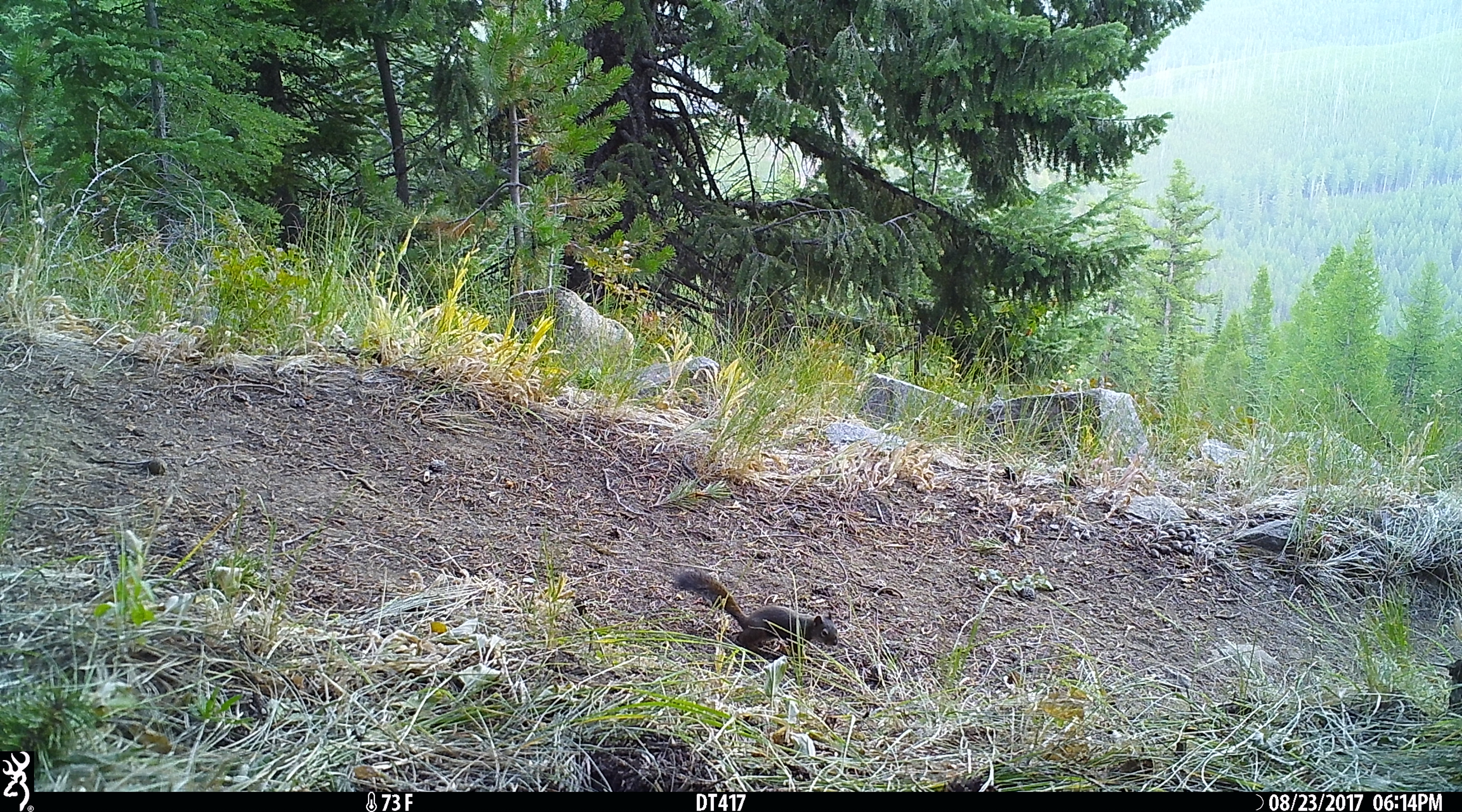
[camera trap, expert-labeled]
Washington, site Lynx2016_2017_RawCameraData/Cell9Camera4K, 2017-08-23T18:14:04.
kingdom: Animalia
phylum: Chordata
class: Mammalia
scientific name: Mammalia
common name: small mammal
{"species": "small mammal (Mammalia)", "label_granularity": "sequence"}